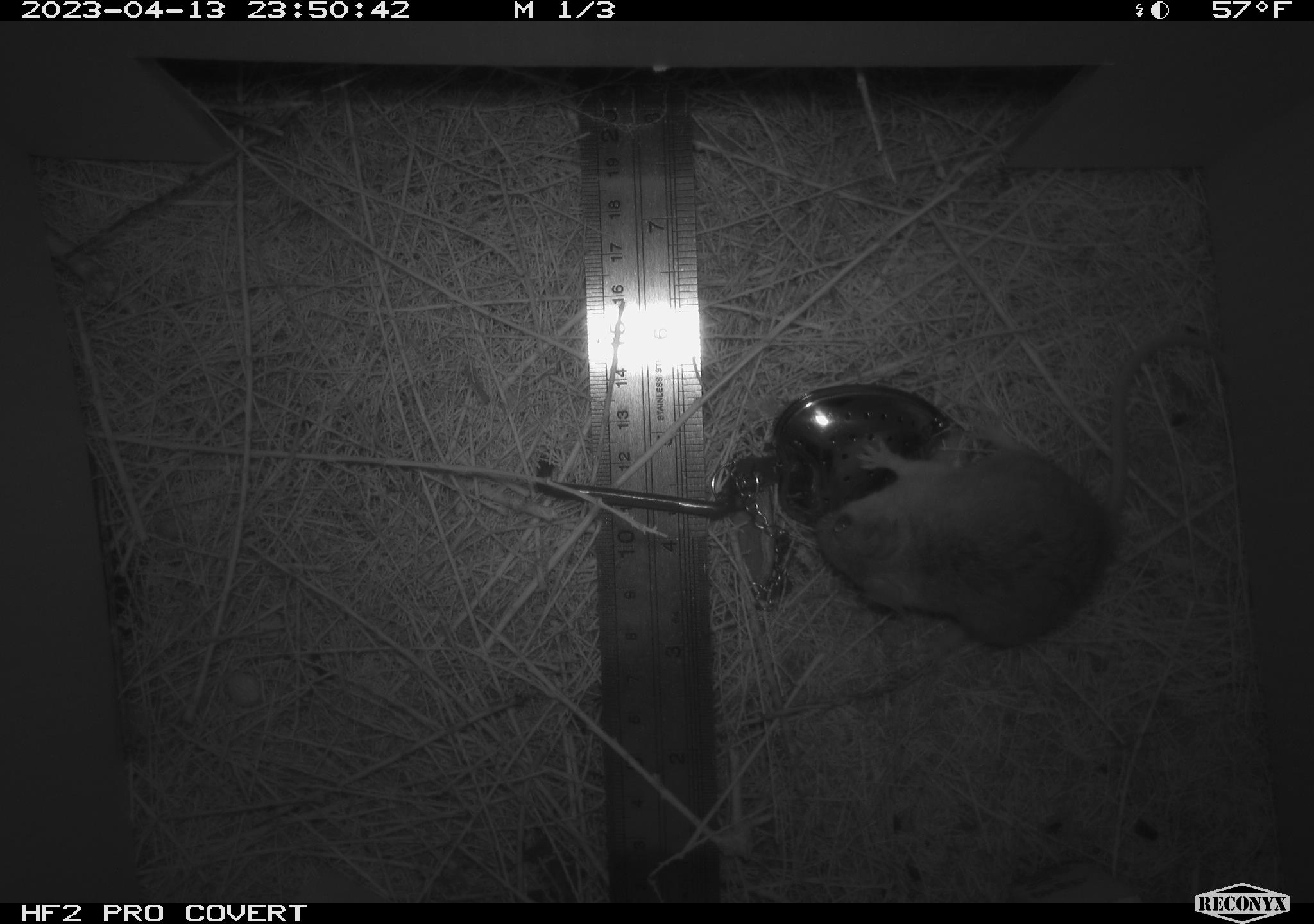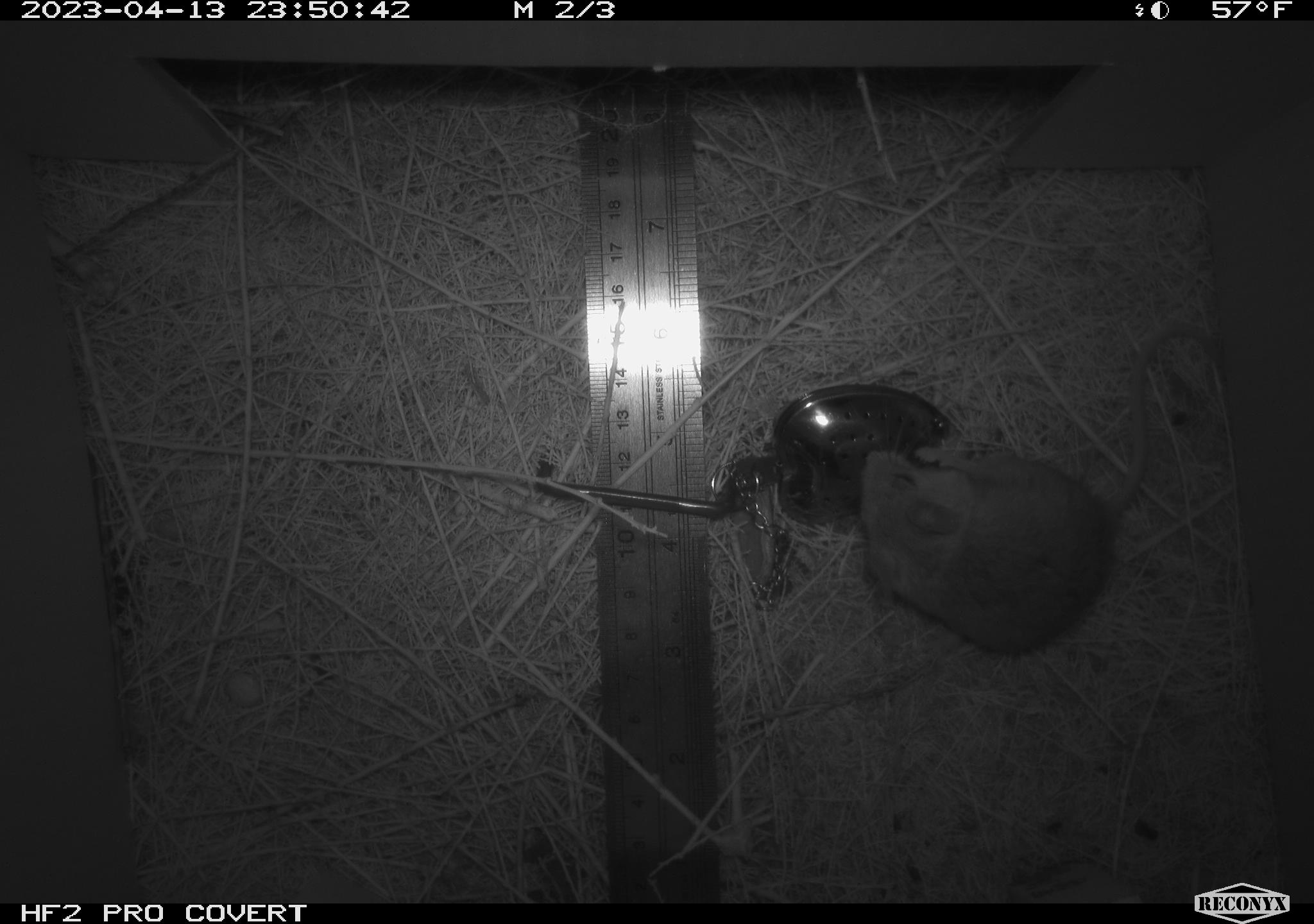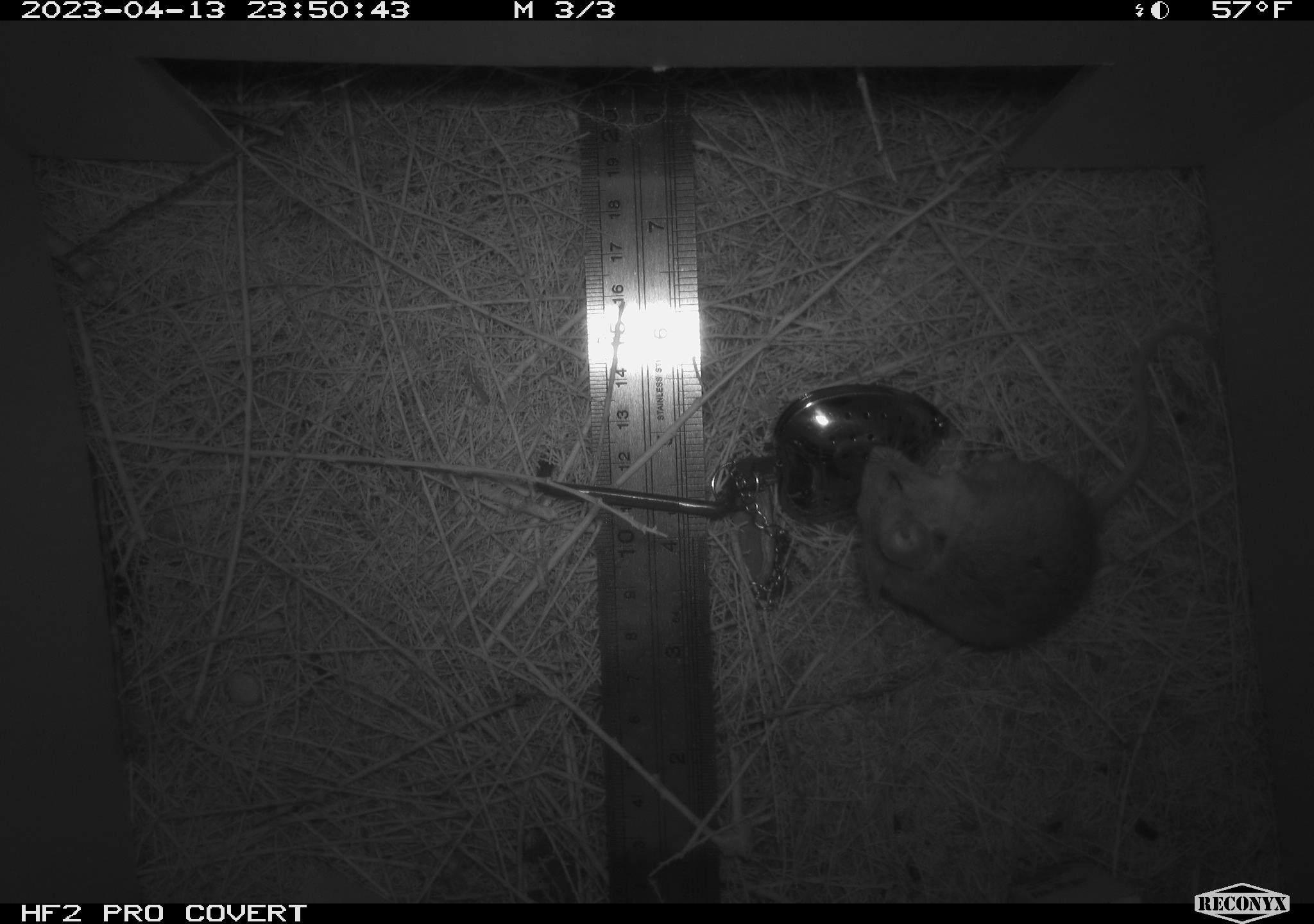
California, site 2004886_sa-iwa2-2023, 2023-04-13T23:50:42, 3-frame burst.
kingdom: Animalia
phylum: Chordata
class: Mammalia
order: Rodentia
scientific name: Rodentia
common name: mouse species